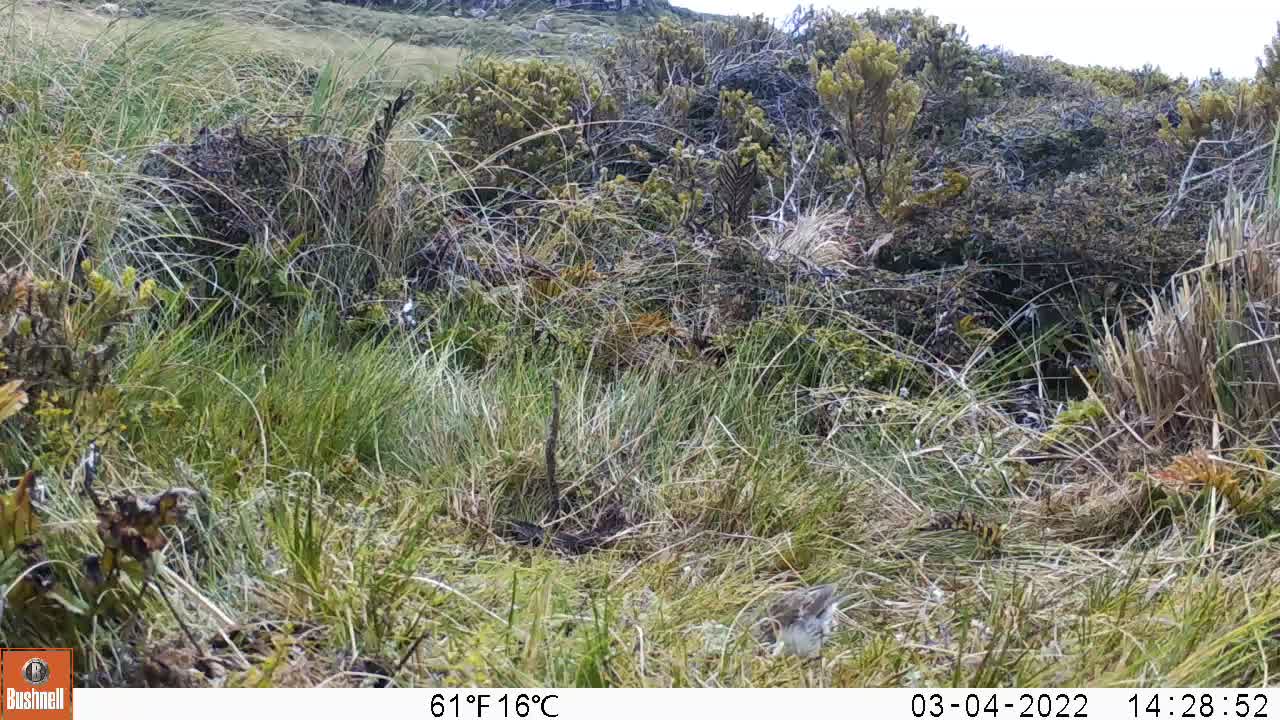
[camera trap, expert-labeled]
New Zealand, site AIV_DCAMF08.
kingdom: Animalia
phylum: Chordata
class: Aves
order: Passeriformes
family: Motacillidae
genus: Anthus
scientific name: Anthus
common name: pipit